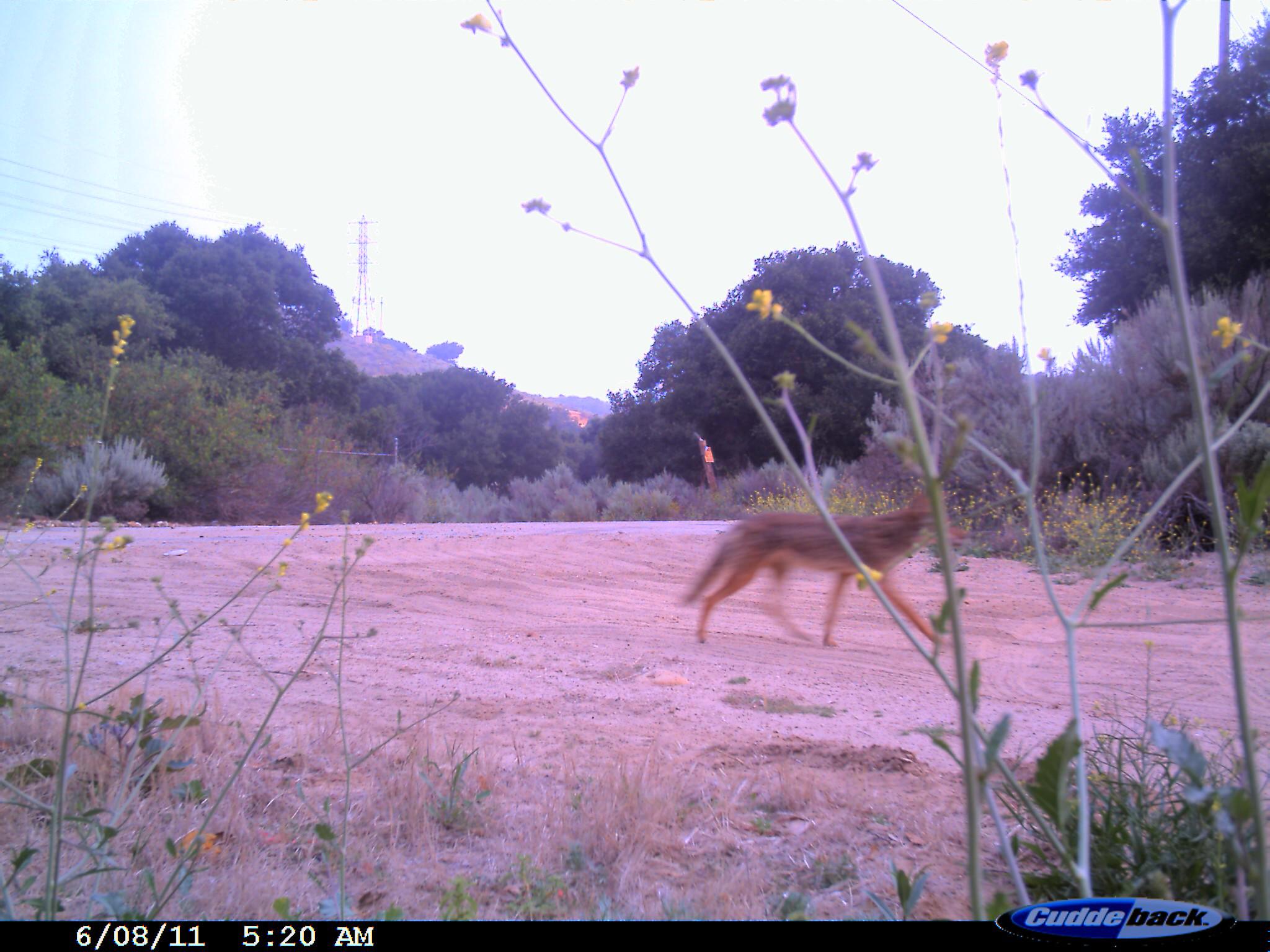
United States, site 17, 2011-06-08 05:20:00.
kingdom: Animalia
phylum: Chordata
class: Mammalia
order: Carnivora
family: Canidae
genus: Canis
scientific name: Canis latrans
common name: coyote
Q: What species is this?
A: Coyote (Canis latrans).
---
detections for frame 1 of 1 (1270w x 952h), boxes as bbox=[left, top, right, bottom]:
coyote: bbox=[679, 487, 967, 648]